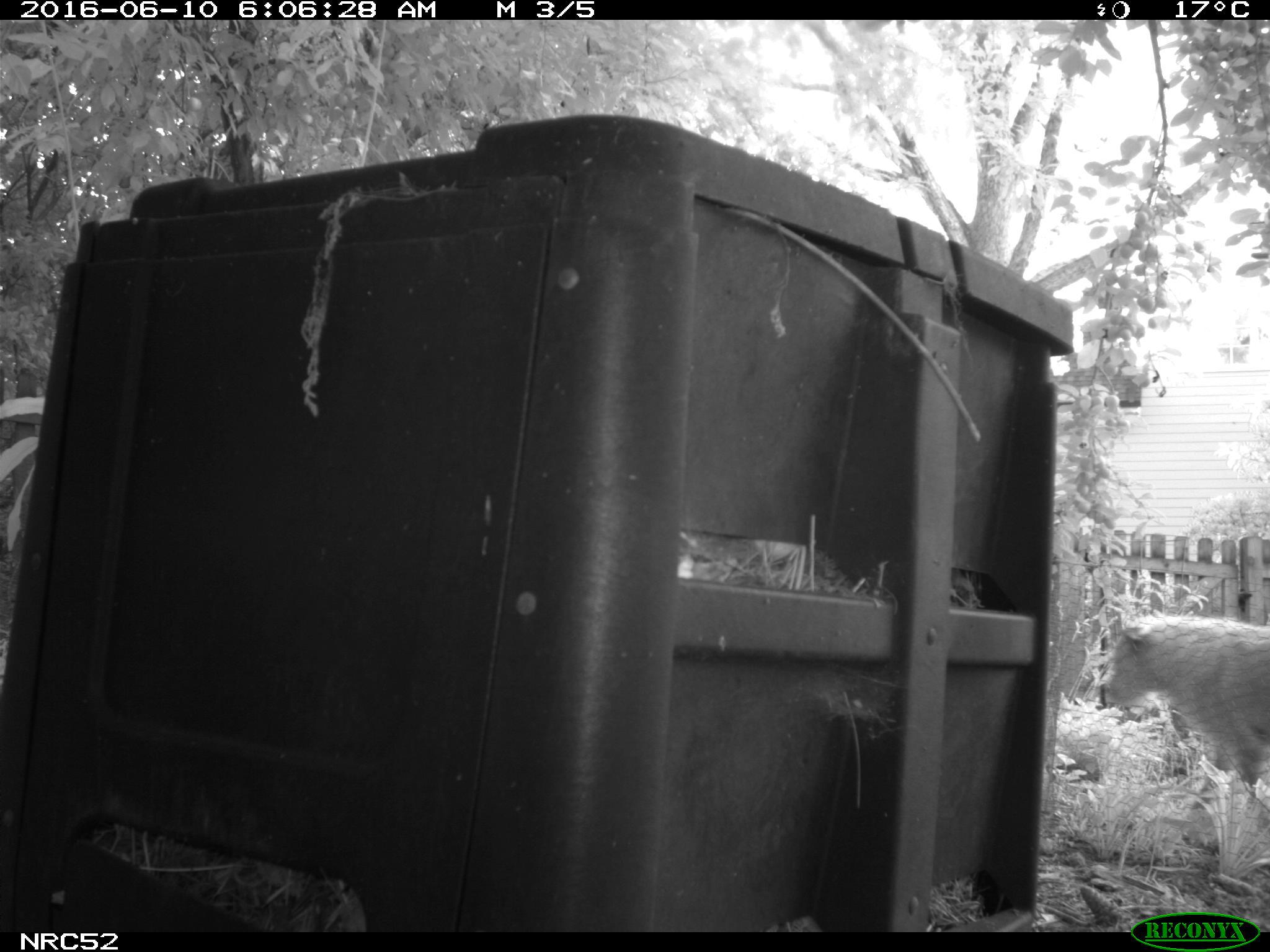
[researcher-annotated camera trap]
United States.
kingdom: Animalia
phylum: Chordata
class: Mammalia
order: Carnivora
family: Canidae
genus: Canis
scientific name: Canis familiaris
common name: domestic dog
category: Dog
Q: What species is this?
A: Dog (domestic dog) (Canis familiaris).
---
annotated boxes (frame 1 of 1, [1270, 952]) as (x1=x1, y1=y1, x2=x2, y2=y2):
Dog: (x1=1088, y1=595, x2=1270, y2=819)